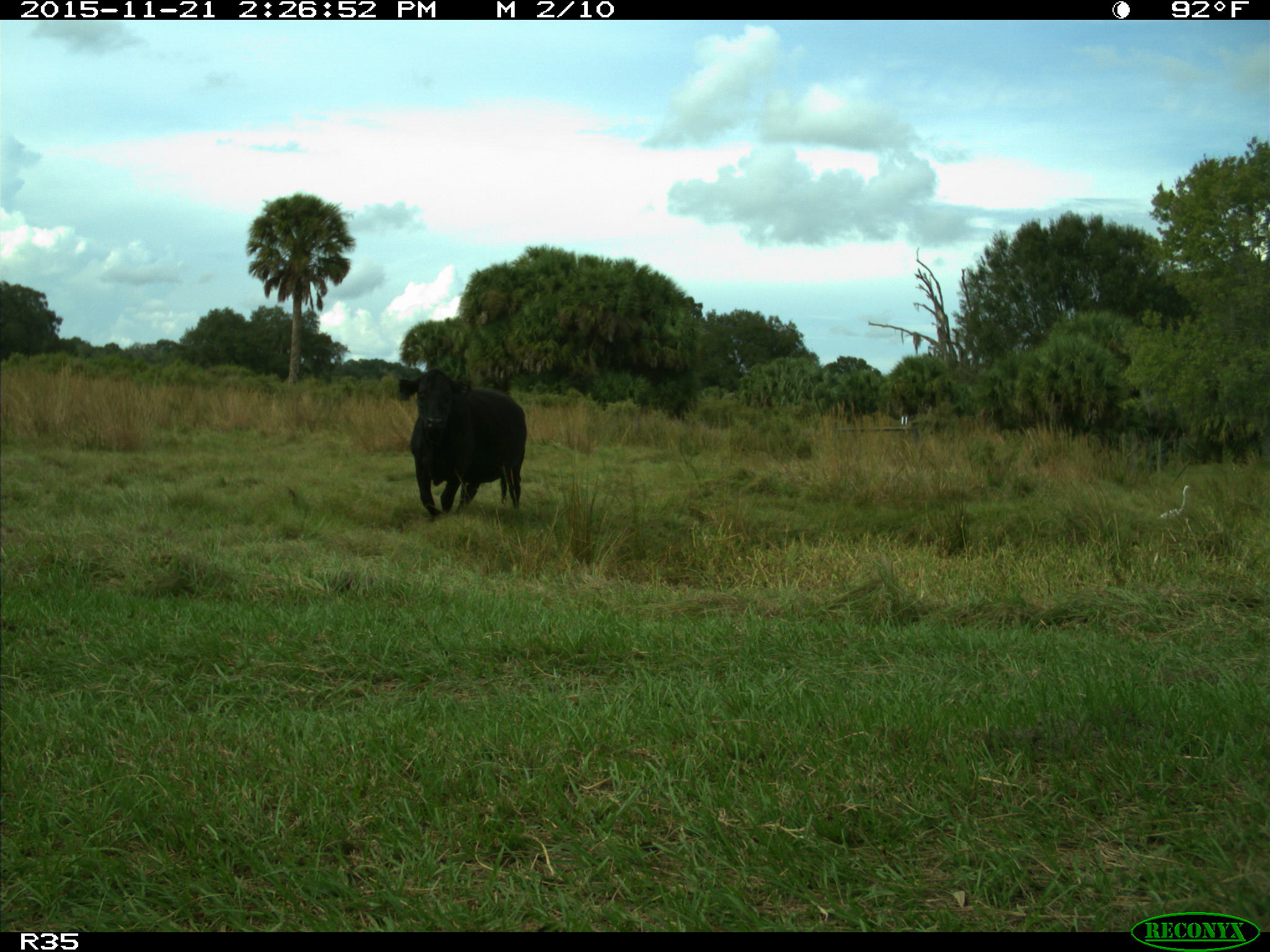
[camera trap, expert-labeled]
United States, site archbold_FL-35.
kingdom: Animalia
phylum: Chordata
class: Mammalia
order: Artiodactyla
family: Bovidae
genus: Bos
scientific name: Bos taurus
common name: domestic cow